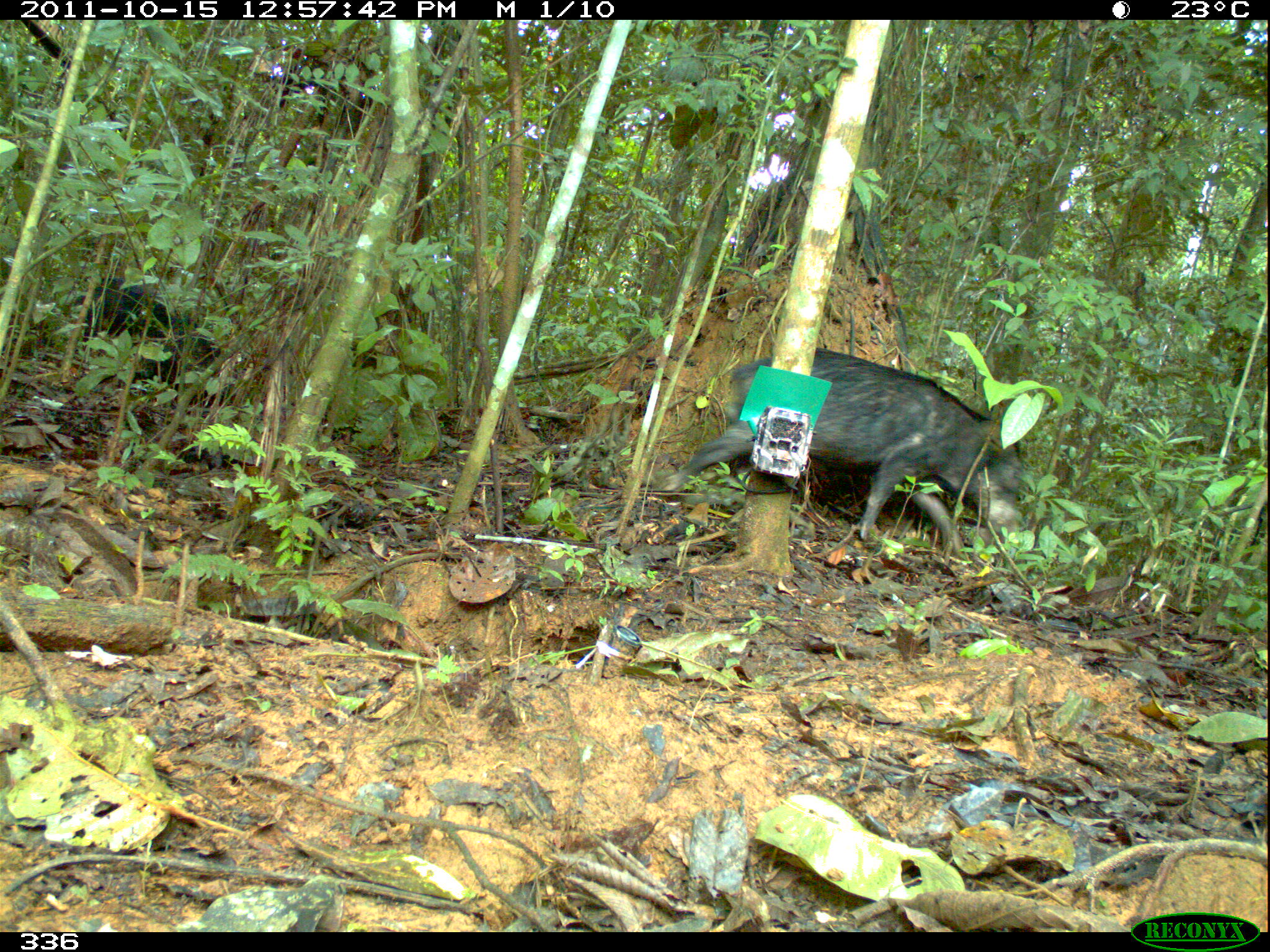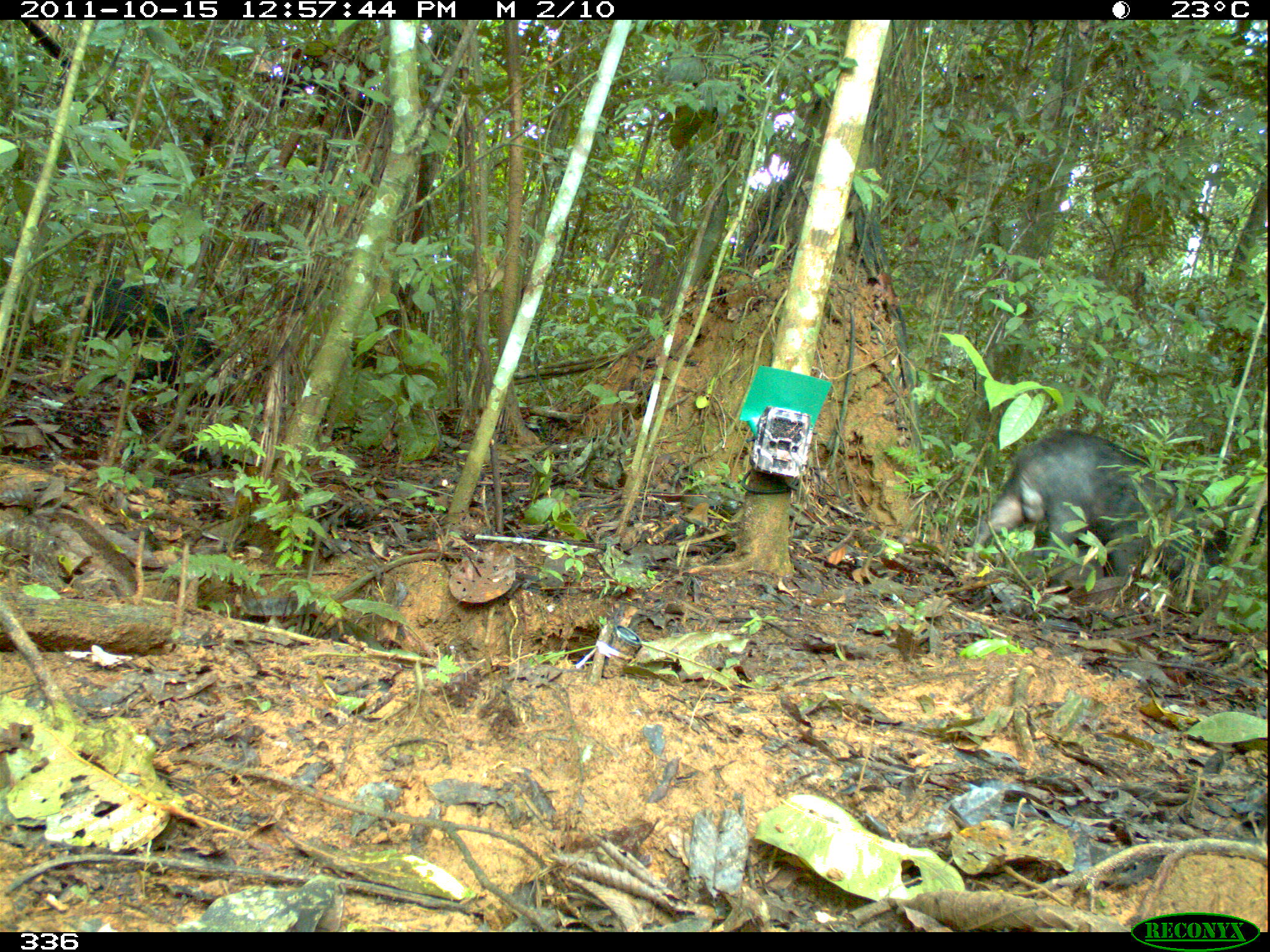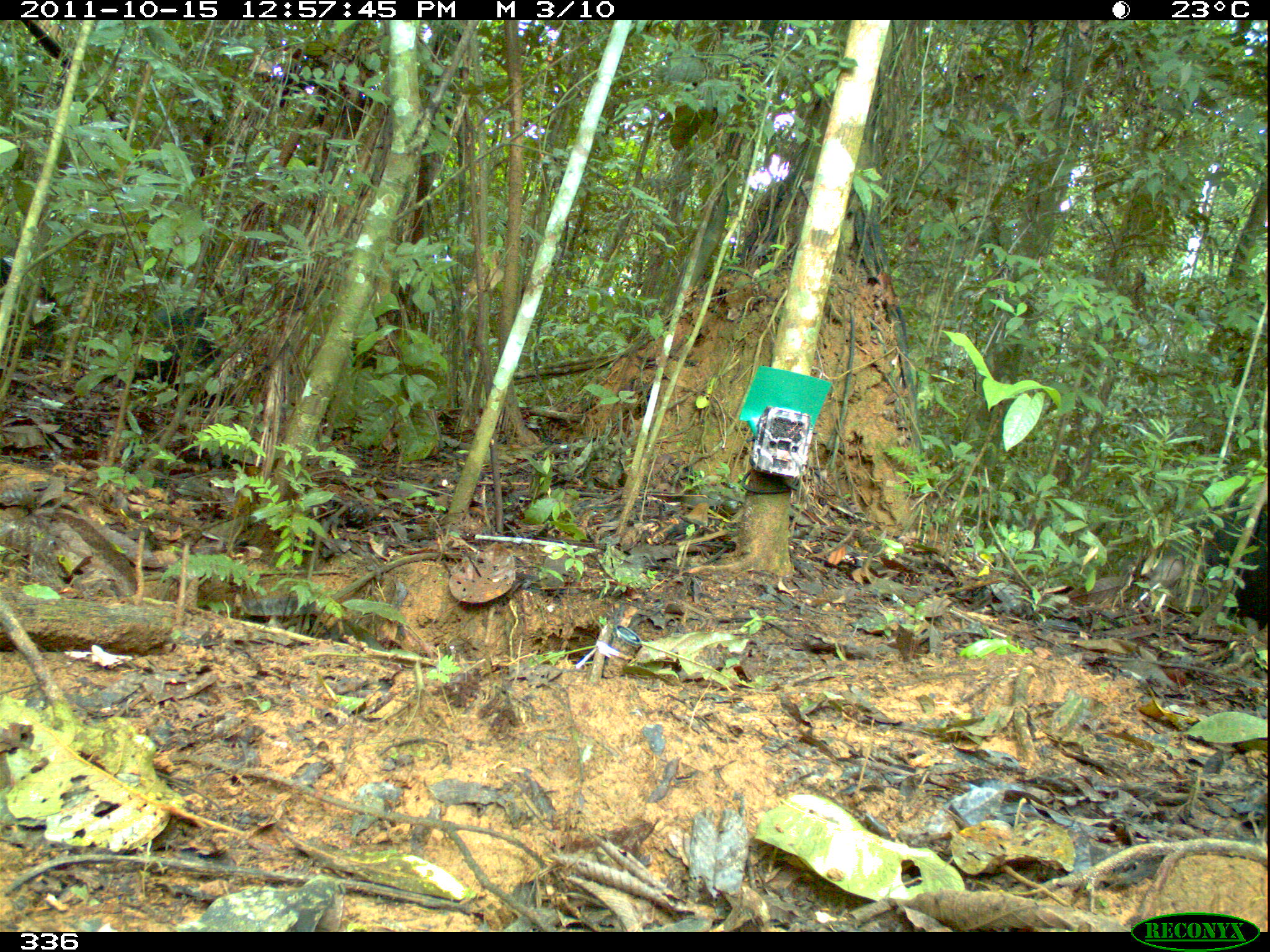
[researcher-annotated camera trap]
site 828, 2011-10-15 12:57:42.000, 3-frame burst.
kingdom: Animalia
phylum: Chordata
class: Mammalia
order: Artiodactyla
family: Tayassuidae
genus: Tayassu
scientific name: Tayassu pecari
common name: white-lipped peccary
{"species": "Tayassu pecari (white-lipped peccary)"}